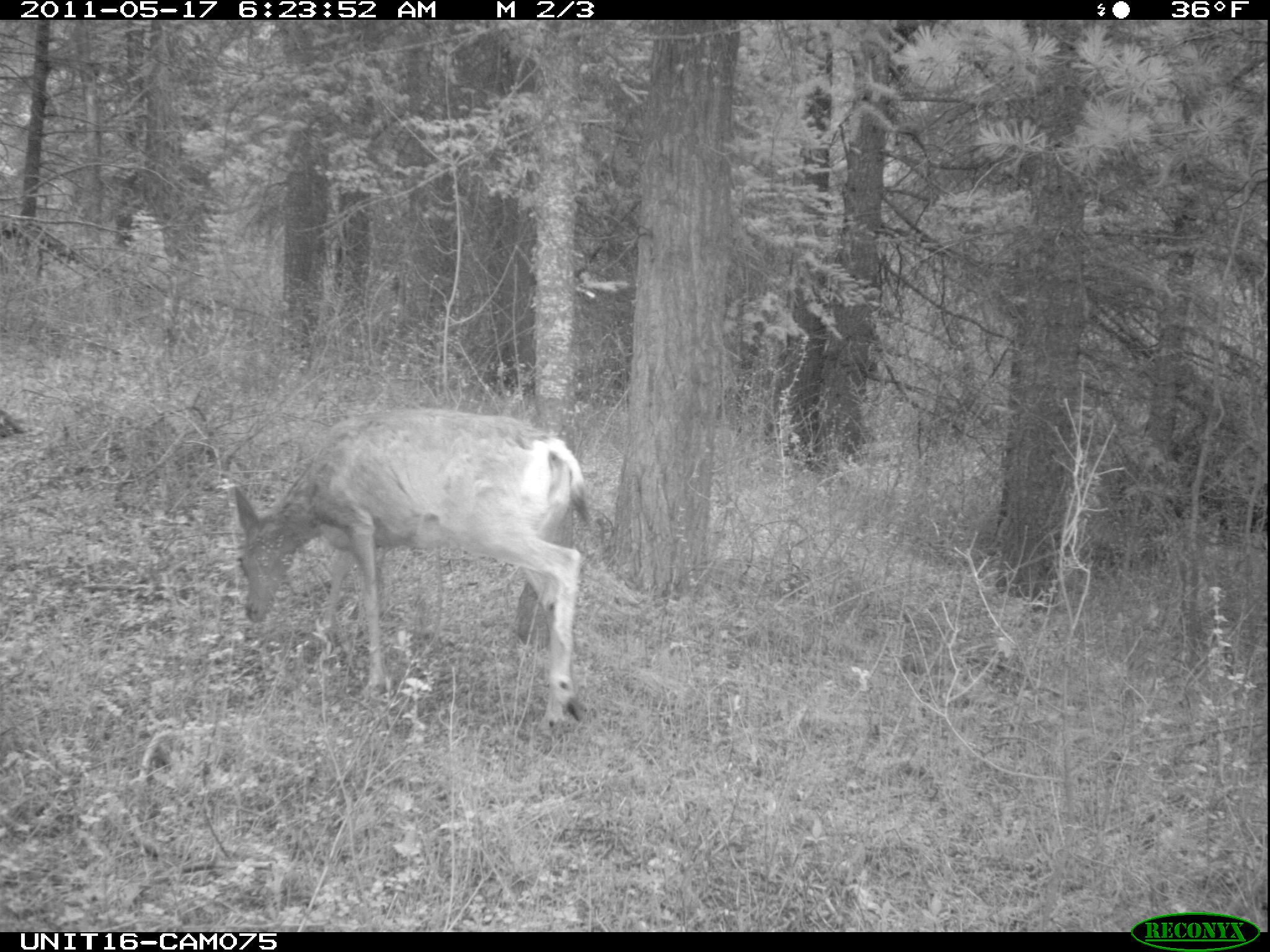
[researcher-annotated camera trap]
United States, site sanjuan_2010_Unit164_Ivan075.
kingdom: Animalia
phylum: Chordata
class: Mammalia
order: Artiodactyla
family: Cervidae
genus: Odocoileus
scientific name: Odocoileus hemionus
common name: mule deer